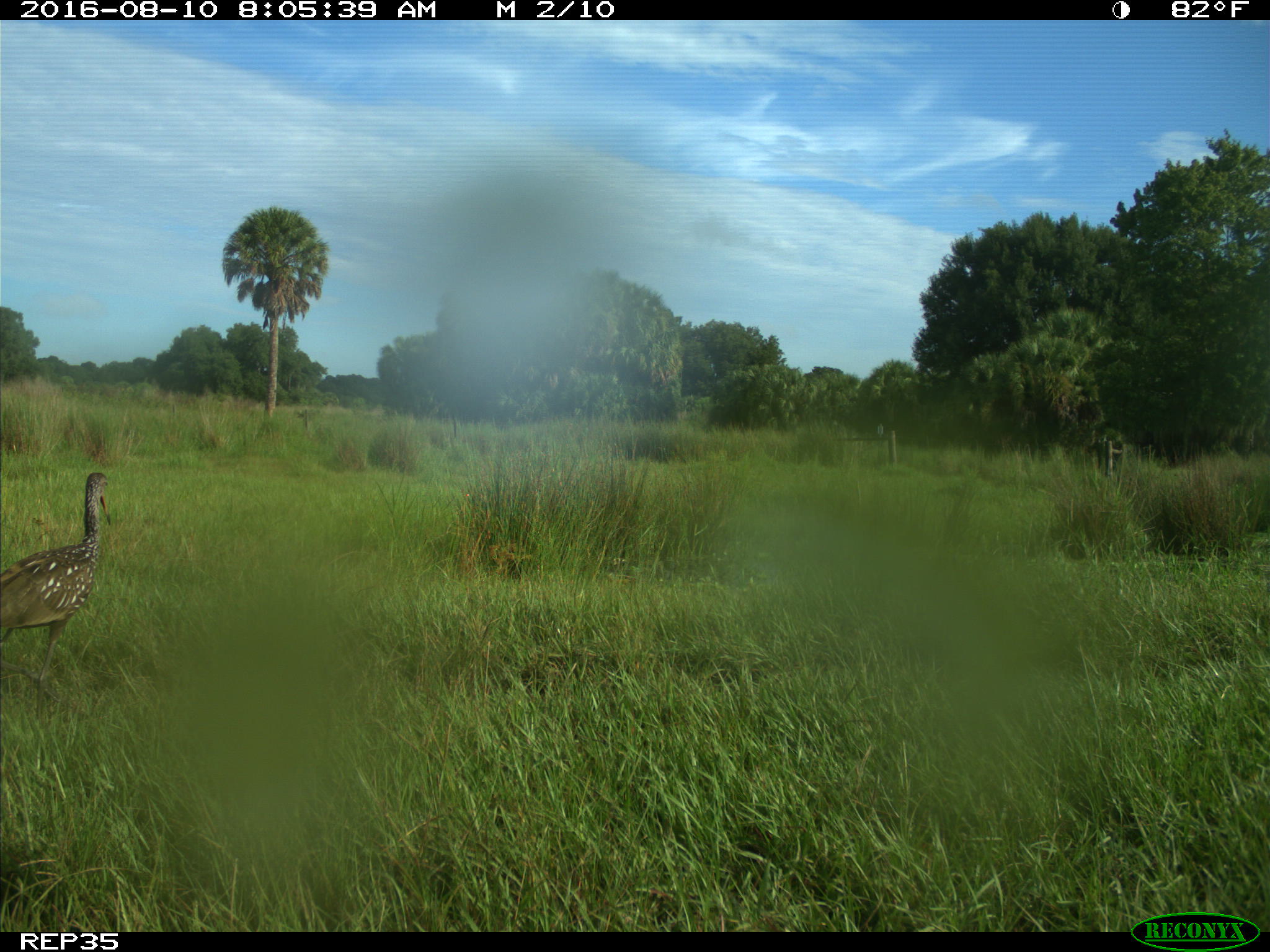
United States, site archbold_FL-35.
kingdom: Animalia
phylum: Chordata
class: Aves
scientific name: Aves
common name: birds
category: unidentified bird